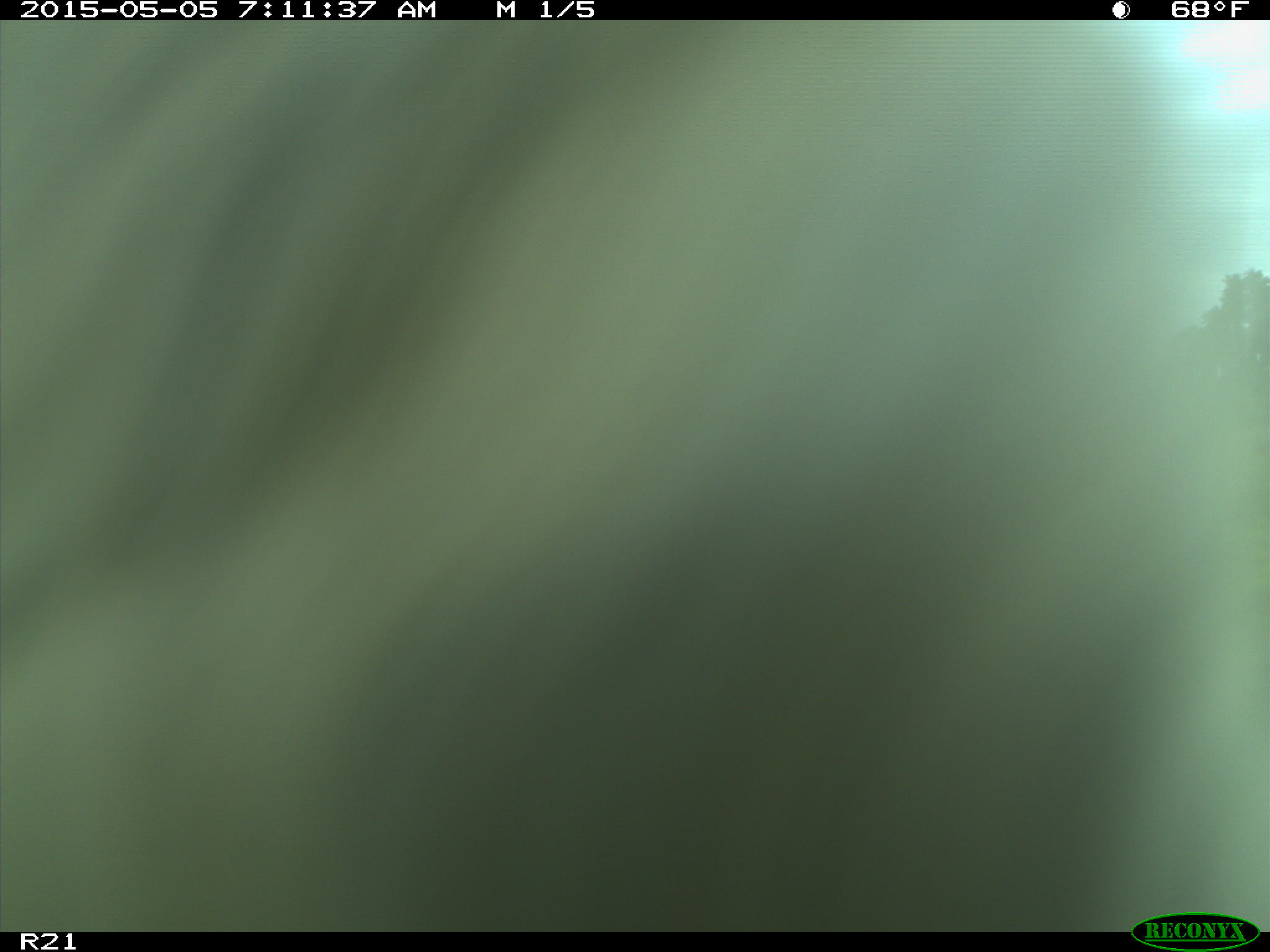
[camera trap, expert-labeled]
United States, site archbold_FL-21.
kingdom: Animalia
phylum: Chordata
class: Mammalia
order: Artiodactyla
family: Bovidae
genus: Bos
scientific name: Bos taurus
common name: domestic cow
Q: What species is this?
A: Bos taurus (domestic cow).